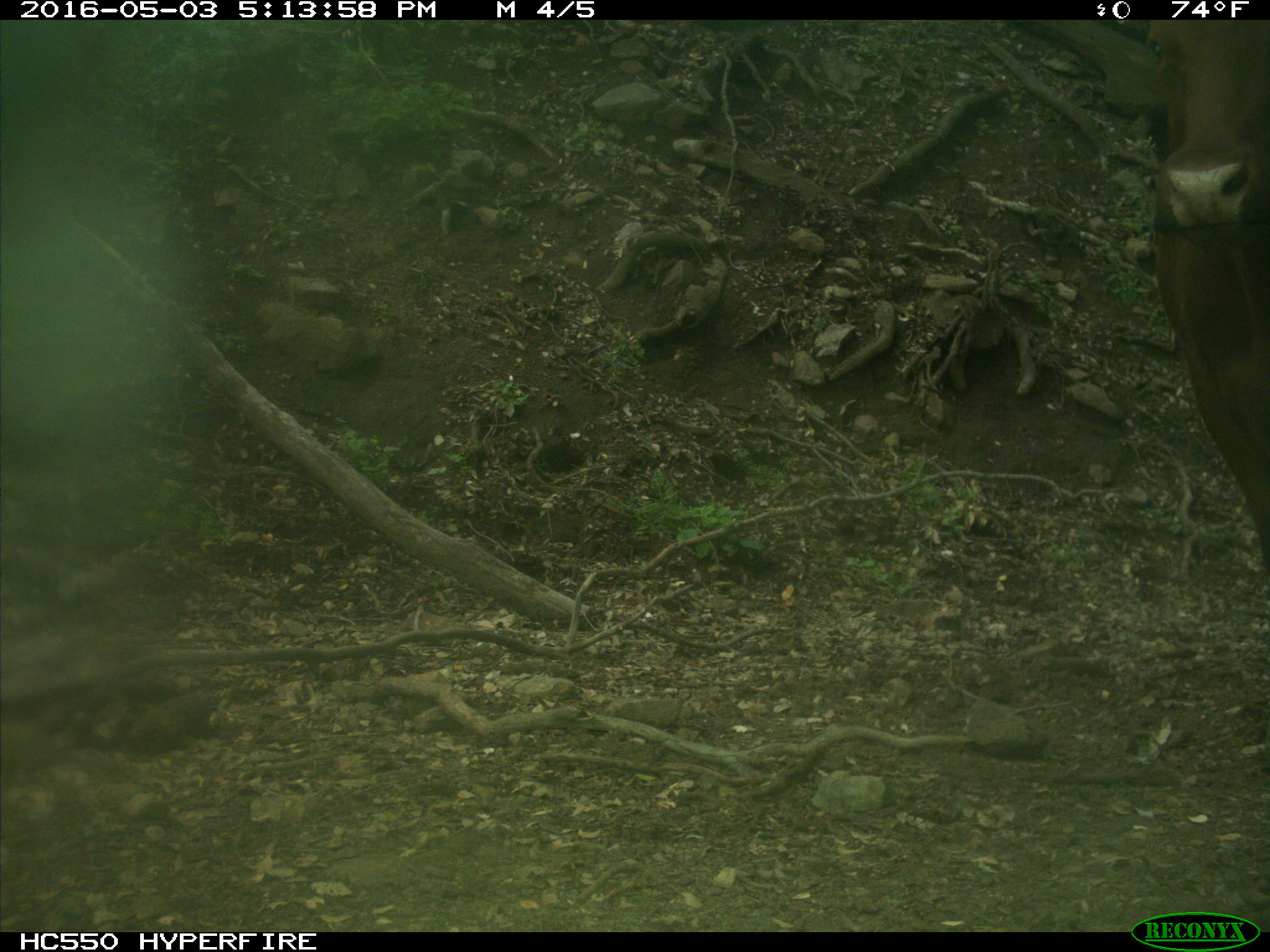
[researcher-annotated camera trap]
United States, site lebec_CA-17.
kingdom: Animalia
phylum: Chordata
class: Mammalia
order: Artiodactyla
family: Bovidae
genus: Bos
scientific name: Bos taurus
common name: domestic cow